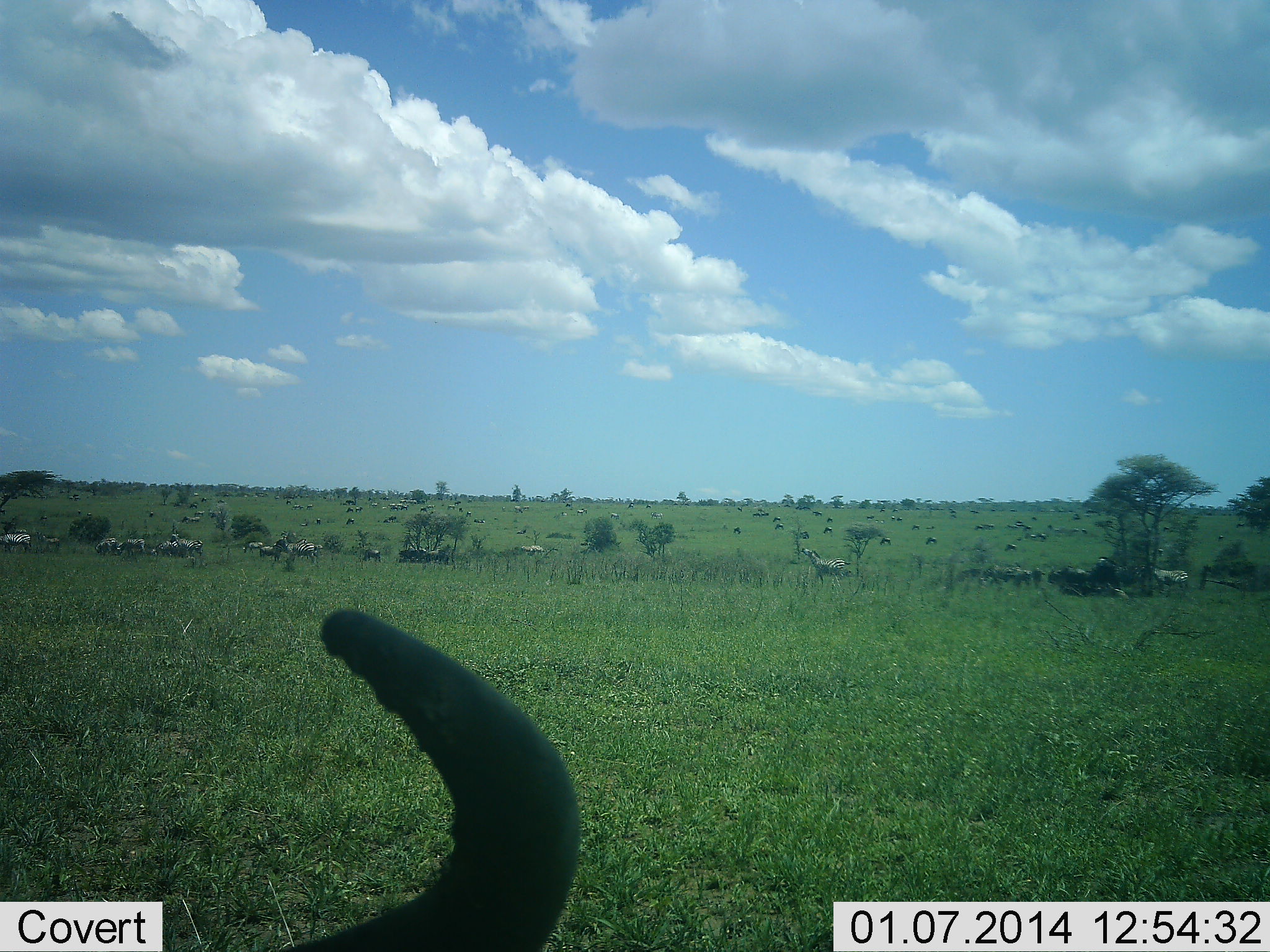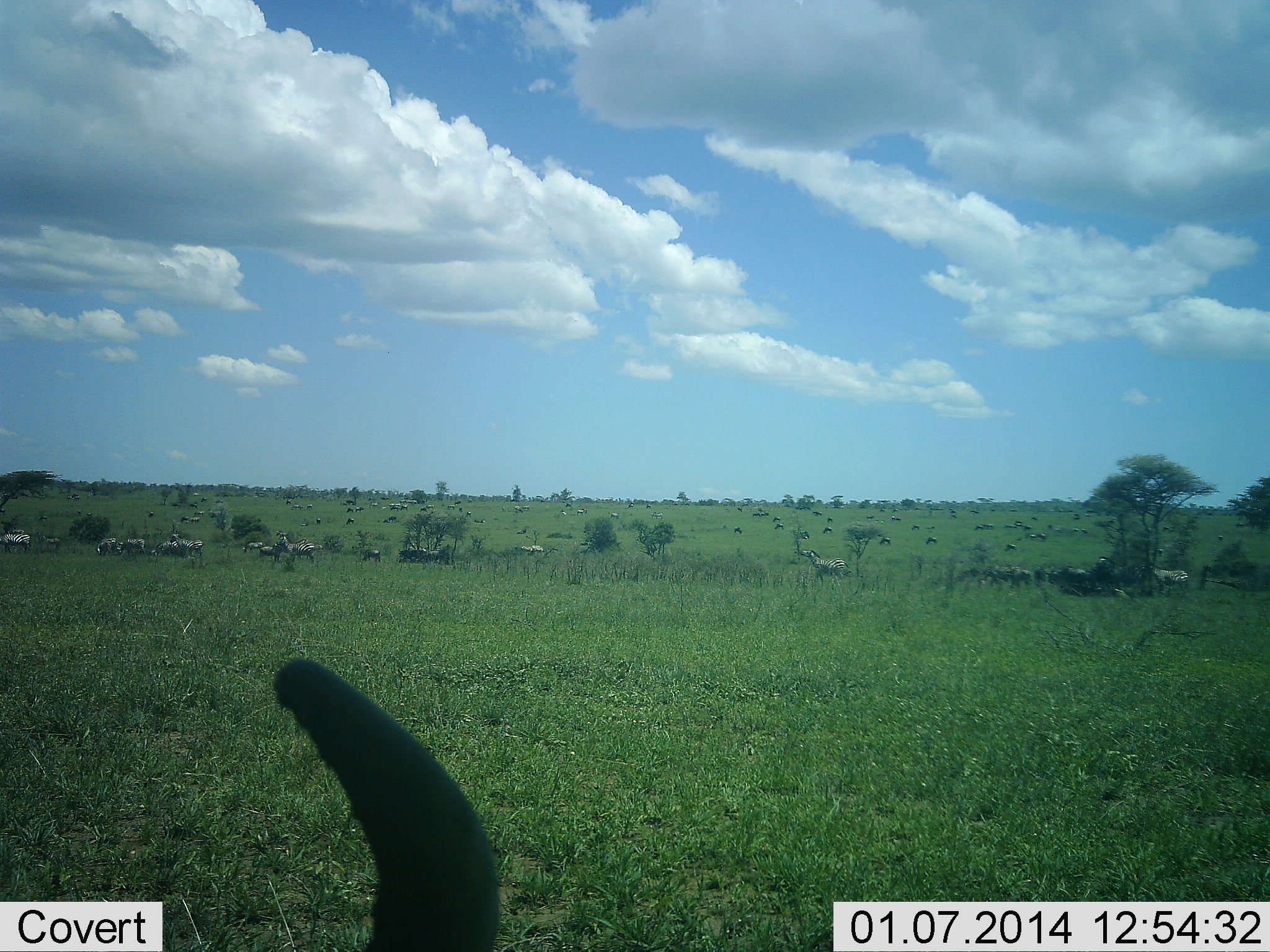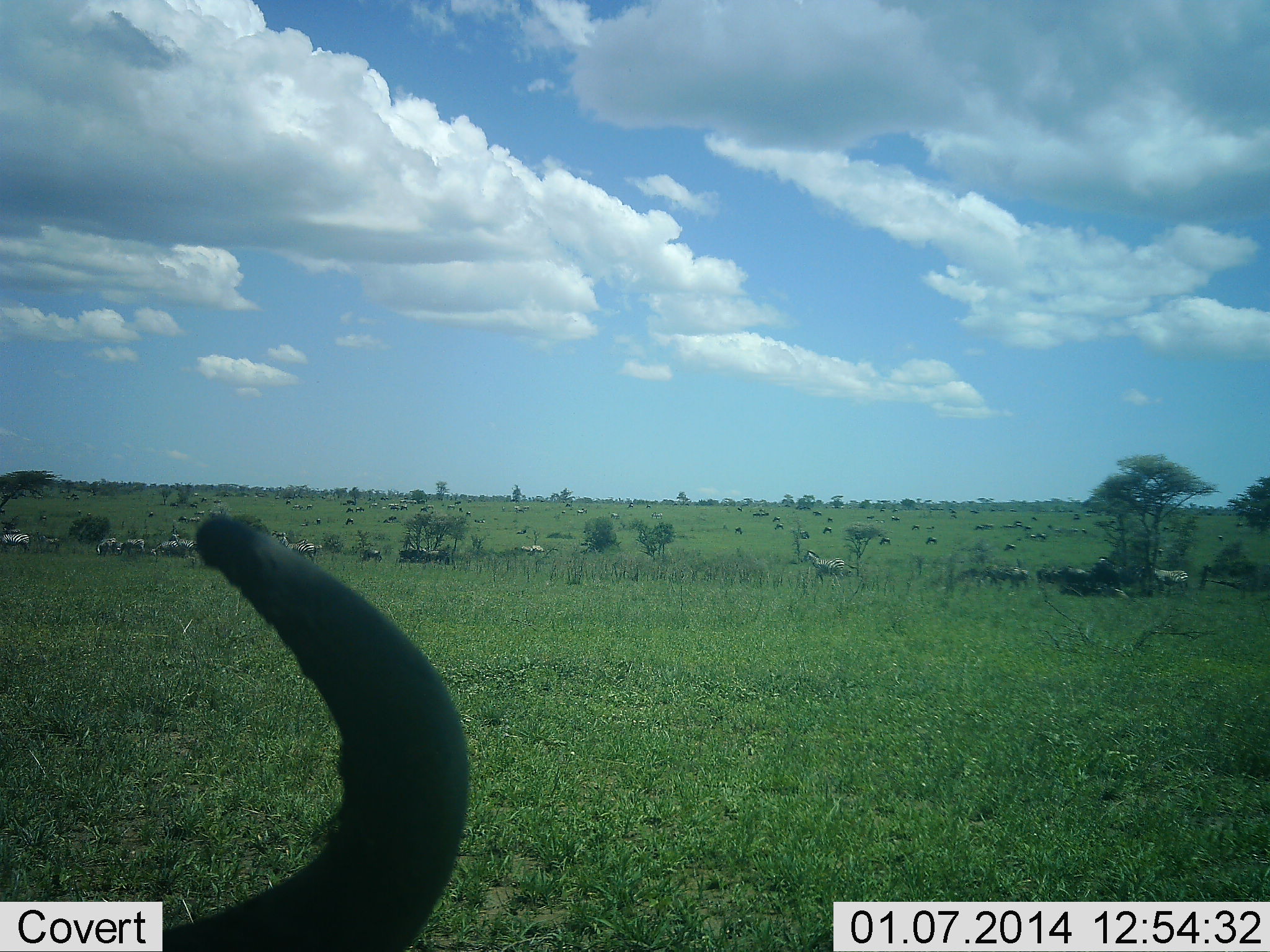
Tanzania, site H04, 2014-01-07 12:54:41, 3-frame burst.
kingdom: Animalia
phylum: Chordata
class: Mammalia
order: Artiodactyla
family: Bovidae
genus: Connochaetes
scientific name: Connochaetes taurinus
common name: blue wildebeest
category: wildebeest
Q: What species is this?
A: Wildebeest (blue wildebeest) (Connochaetes taurinus).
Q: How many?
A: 11-50.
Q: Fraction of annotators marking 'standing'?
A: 45%.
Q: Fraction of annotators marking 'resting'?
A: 18%.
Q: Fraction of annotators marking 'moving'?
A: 18%.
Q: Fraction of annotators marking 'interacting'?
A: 0%.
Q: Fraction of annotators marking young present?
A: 0%.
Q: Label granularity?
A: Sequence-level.